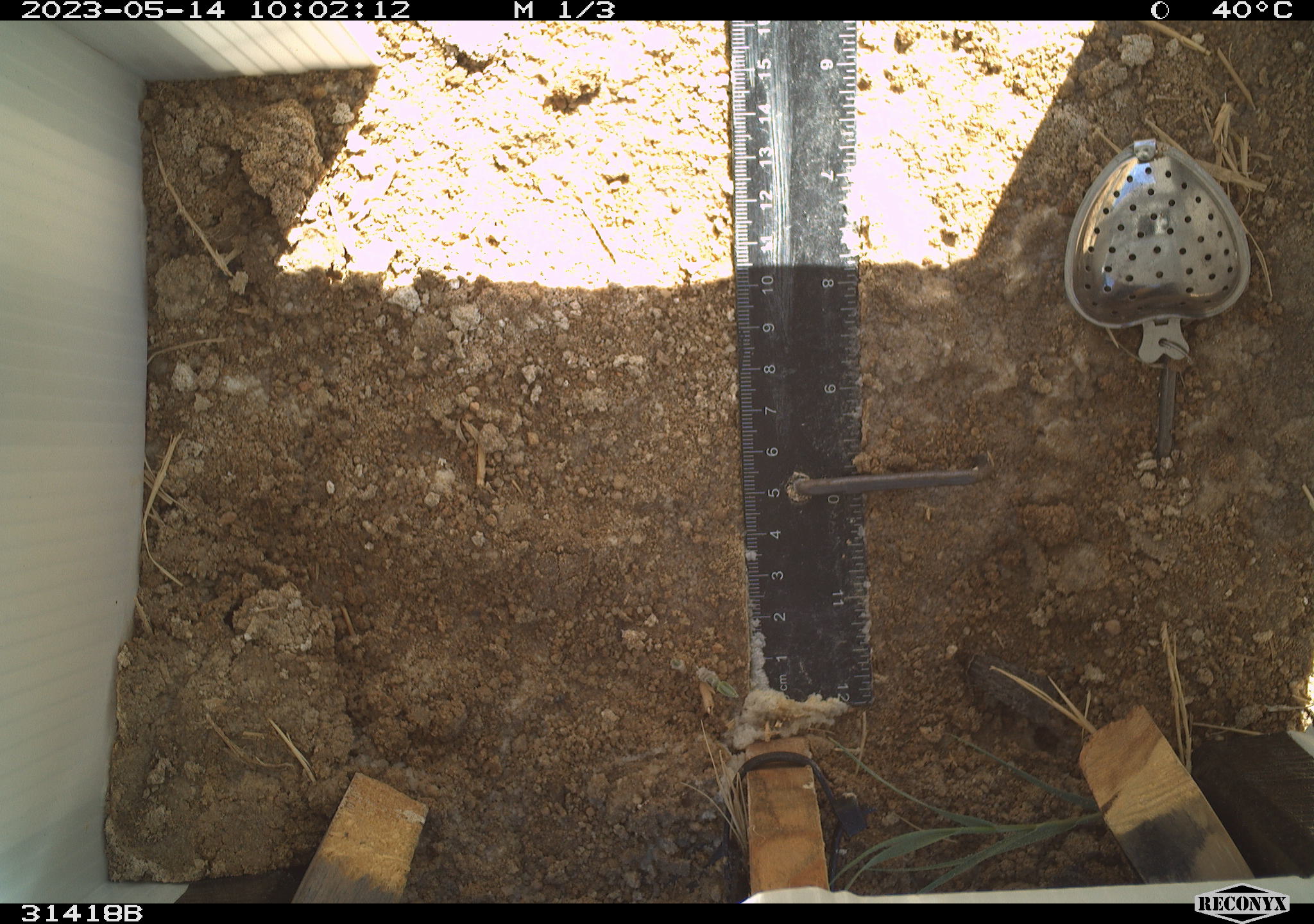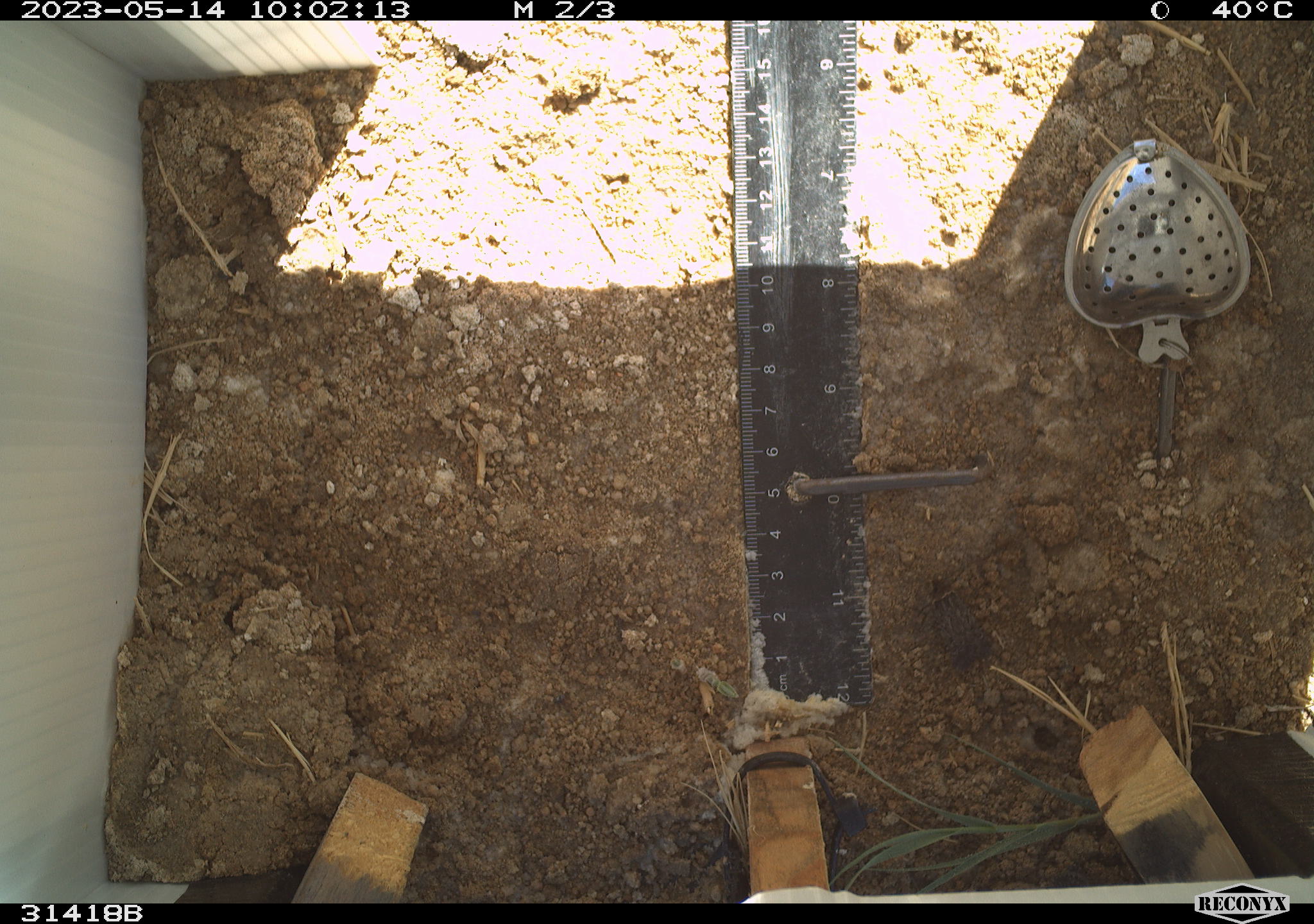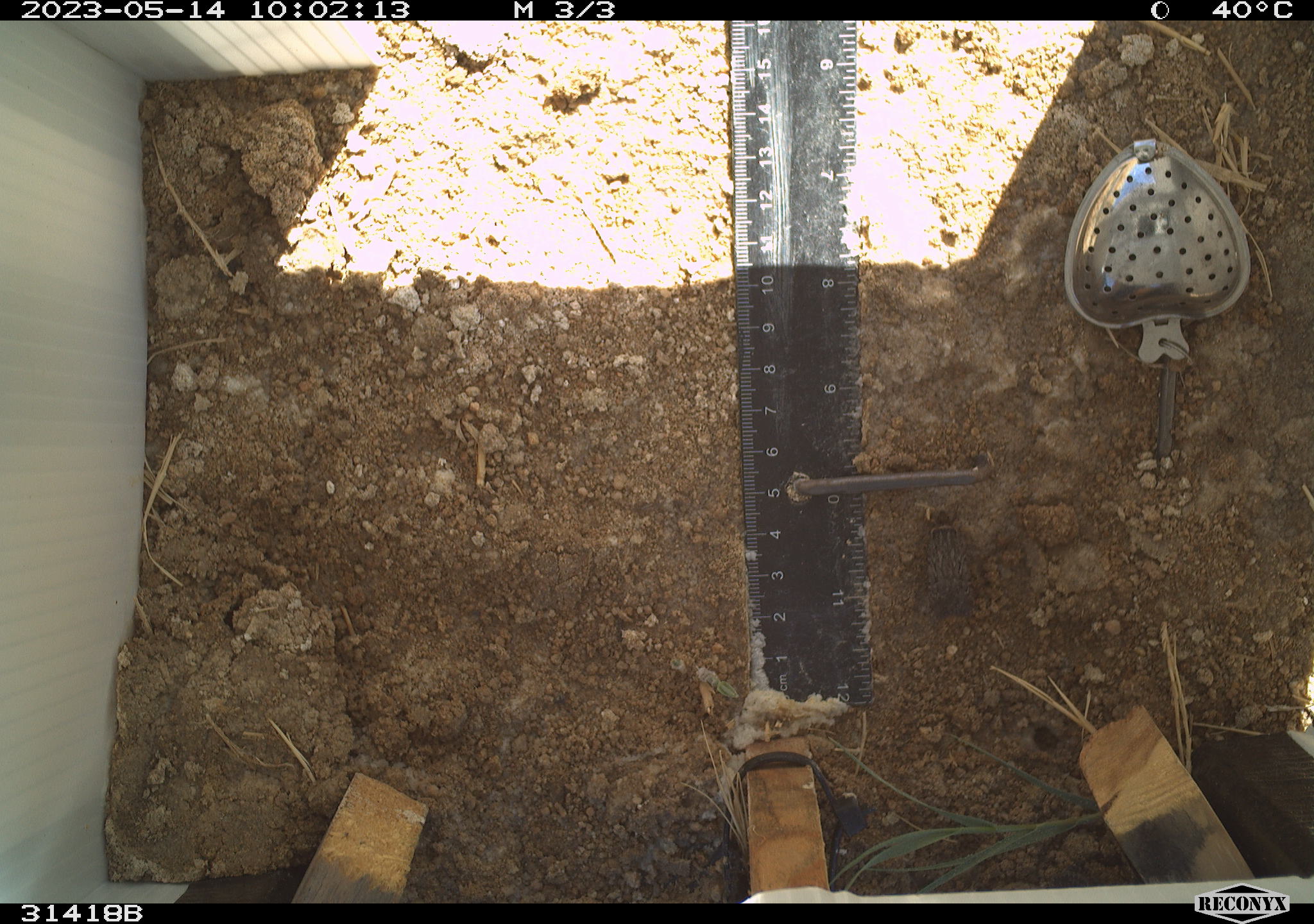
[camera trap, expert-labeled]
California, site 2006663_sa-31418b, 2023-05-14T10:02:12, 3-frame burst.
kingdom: Animalia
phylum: Arthropoda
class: Insecta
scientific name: Insecta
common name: insect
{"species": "insect (Insecta)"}